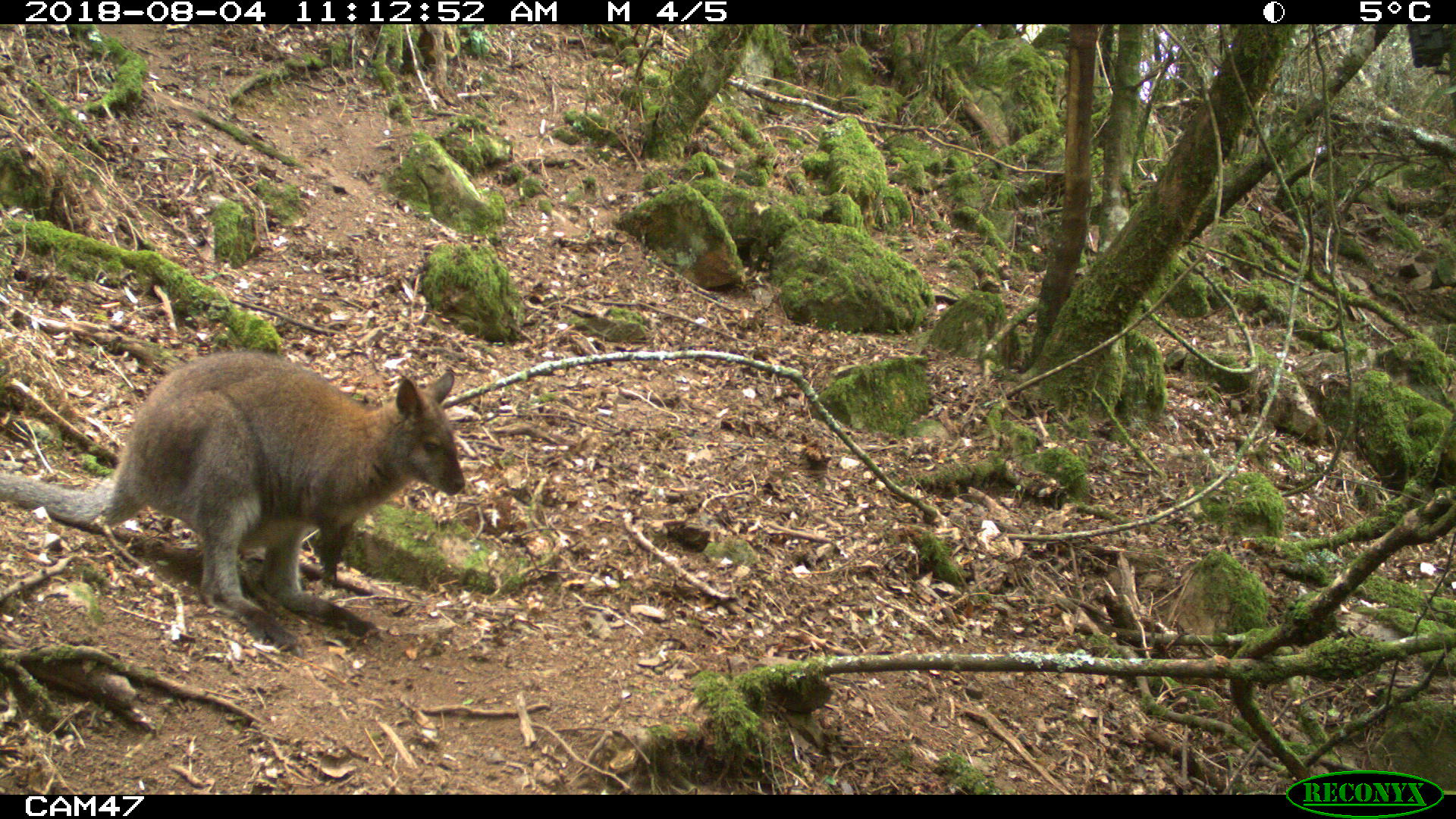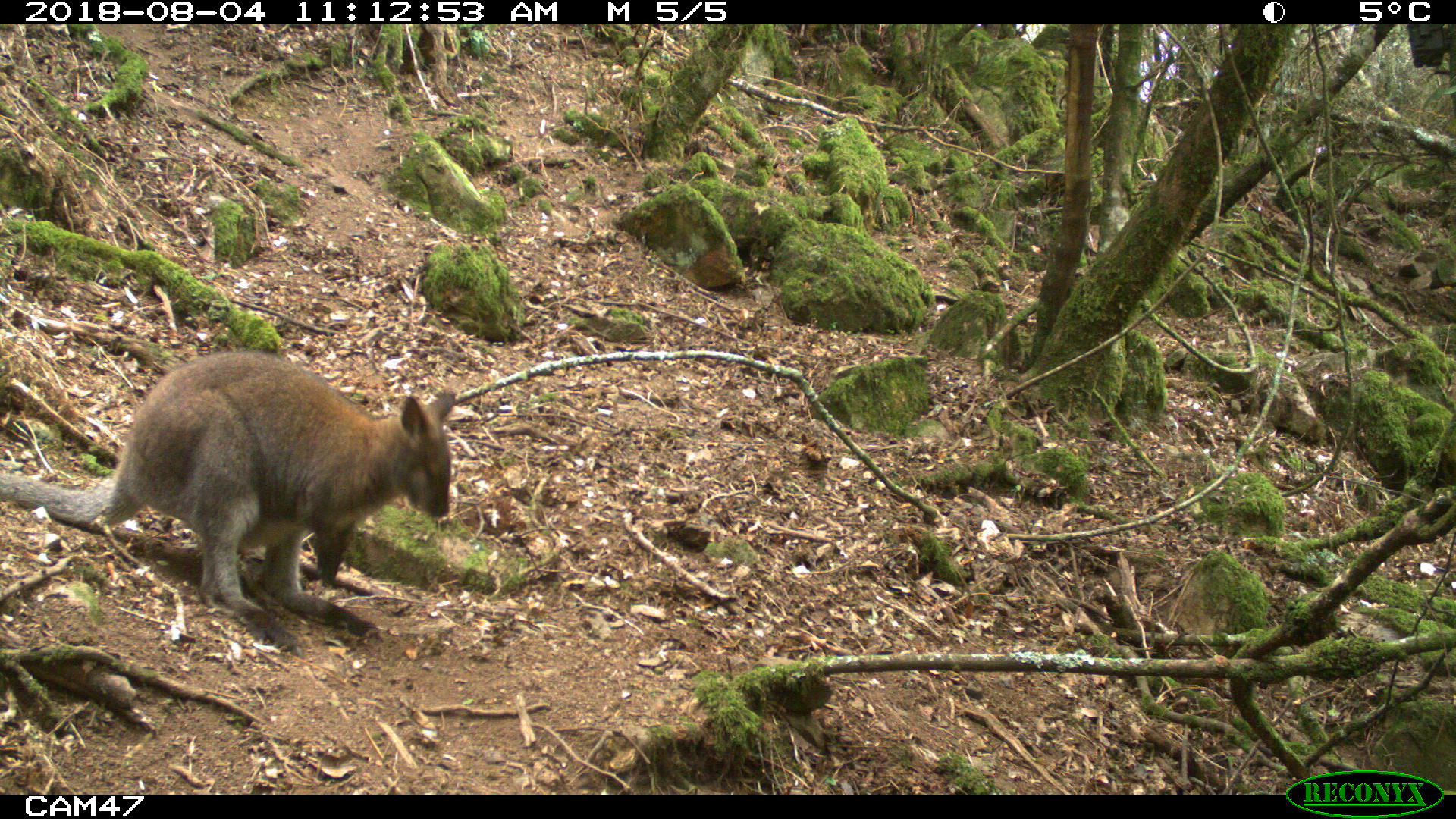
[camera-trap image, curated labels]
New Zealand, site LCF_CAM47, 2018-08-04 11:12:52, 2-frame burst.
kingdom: Animalia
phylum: Chordata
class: Mammalia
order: Diprotodontia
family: Macropodidae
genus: Notamacropus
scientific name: Notamacropus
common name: wallaby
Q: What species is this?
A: Wallaby (Notamacropus).